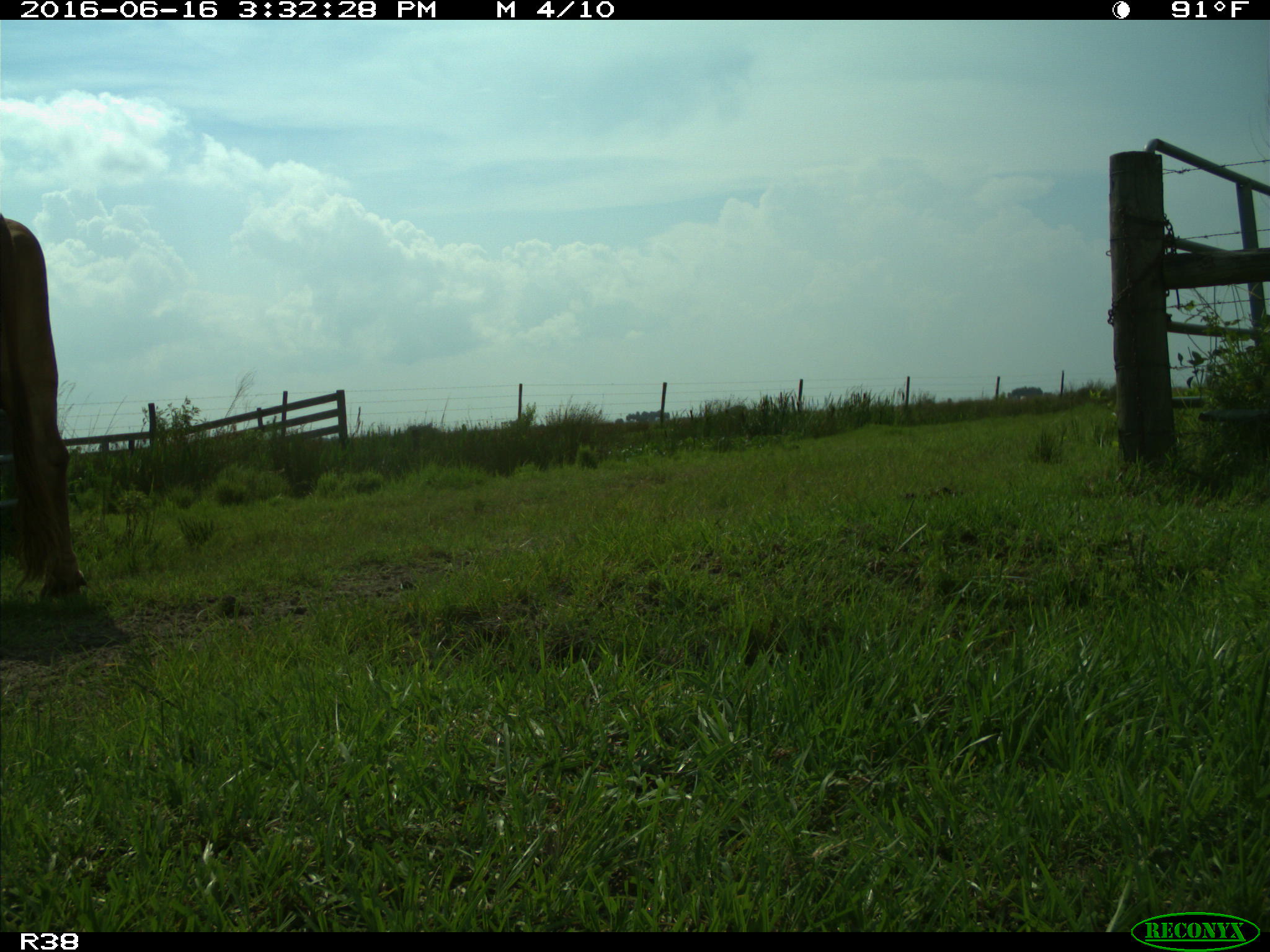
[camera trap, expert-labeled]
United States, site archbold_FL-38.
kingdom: Animalia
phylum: Chordata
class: Mammalia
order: Artiodactyla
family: Bovidae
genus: Bos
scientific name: Bos taurus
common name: domestic cow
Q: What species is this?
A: Bos taurus (domestic cow).